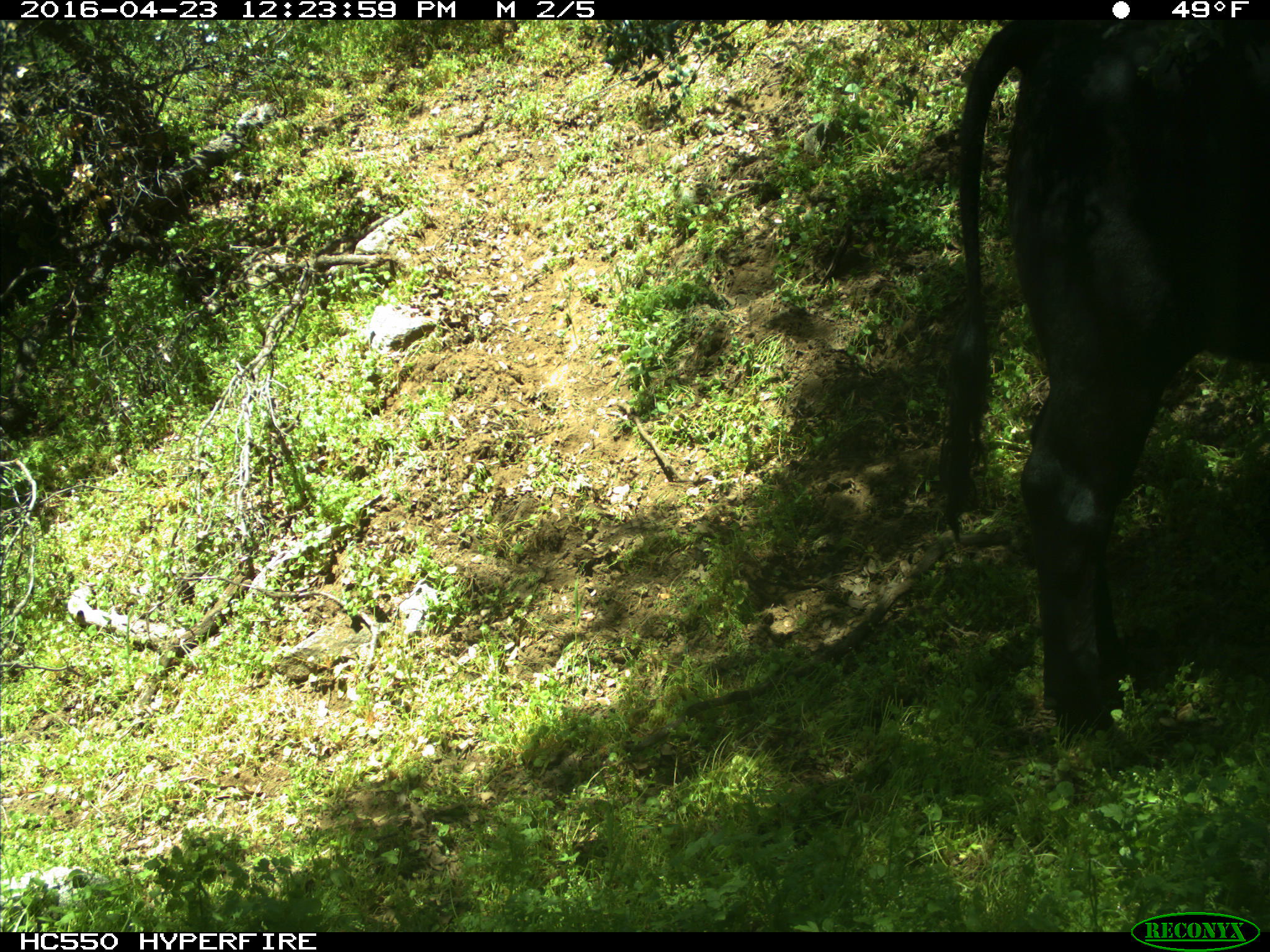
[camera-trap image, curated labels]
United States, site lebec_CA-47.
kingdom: Animalia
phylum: Chordata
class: Mammalia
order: Artiodactyla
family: Bovidae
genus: Bos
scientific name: Bos taurus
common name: domestic cow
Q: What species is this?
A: Bos taurus (domestic cow).